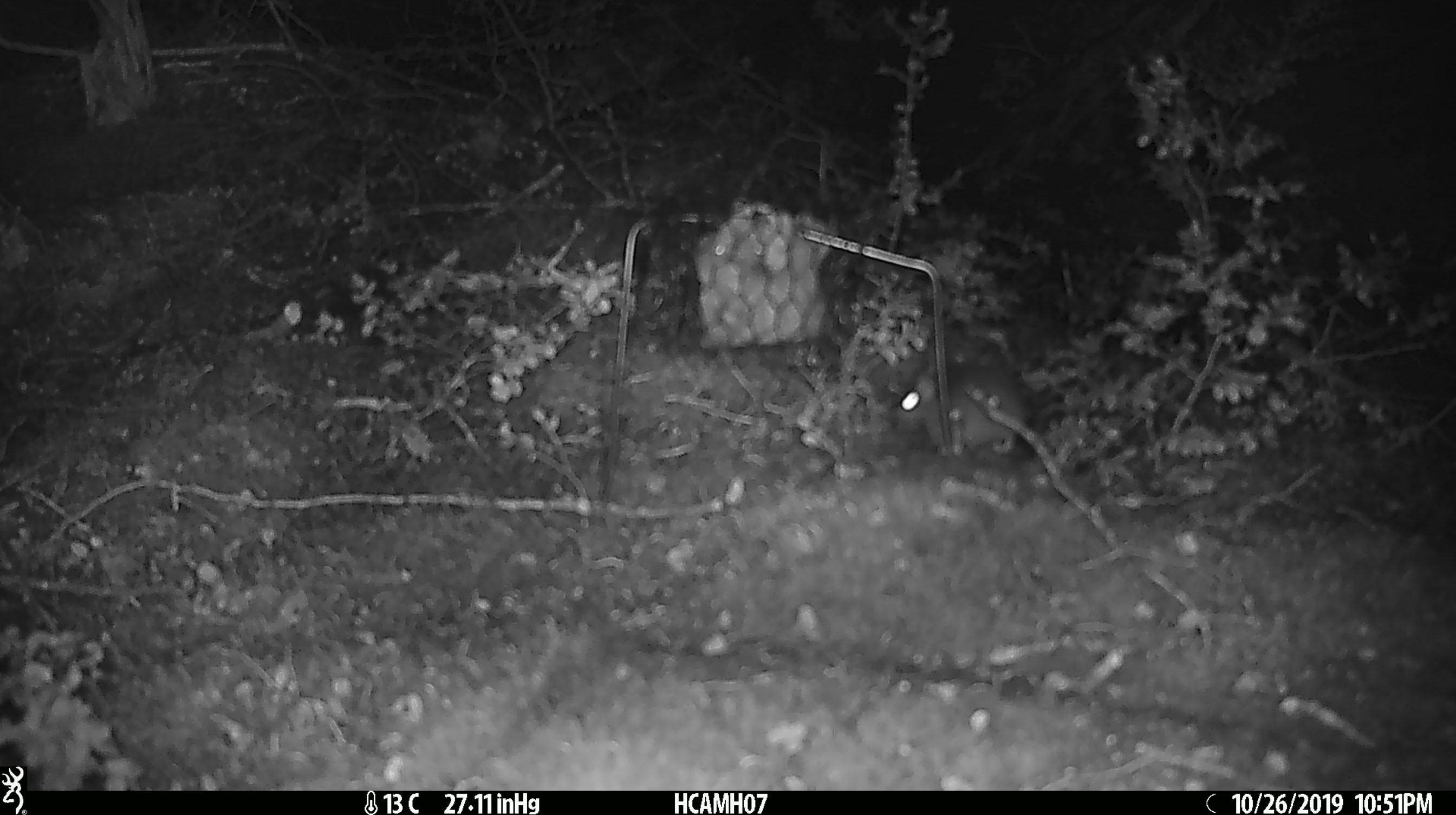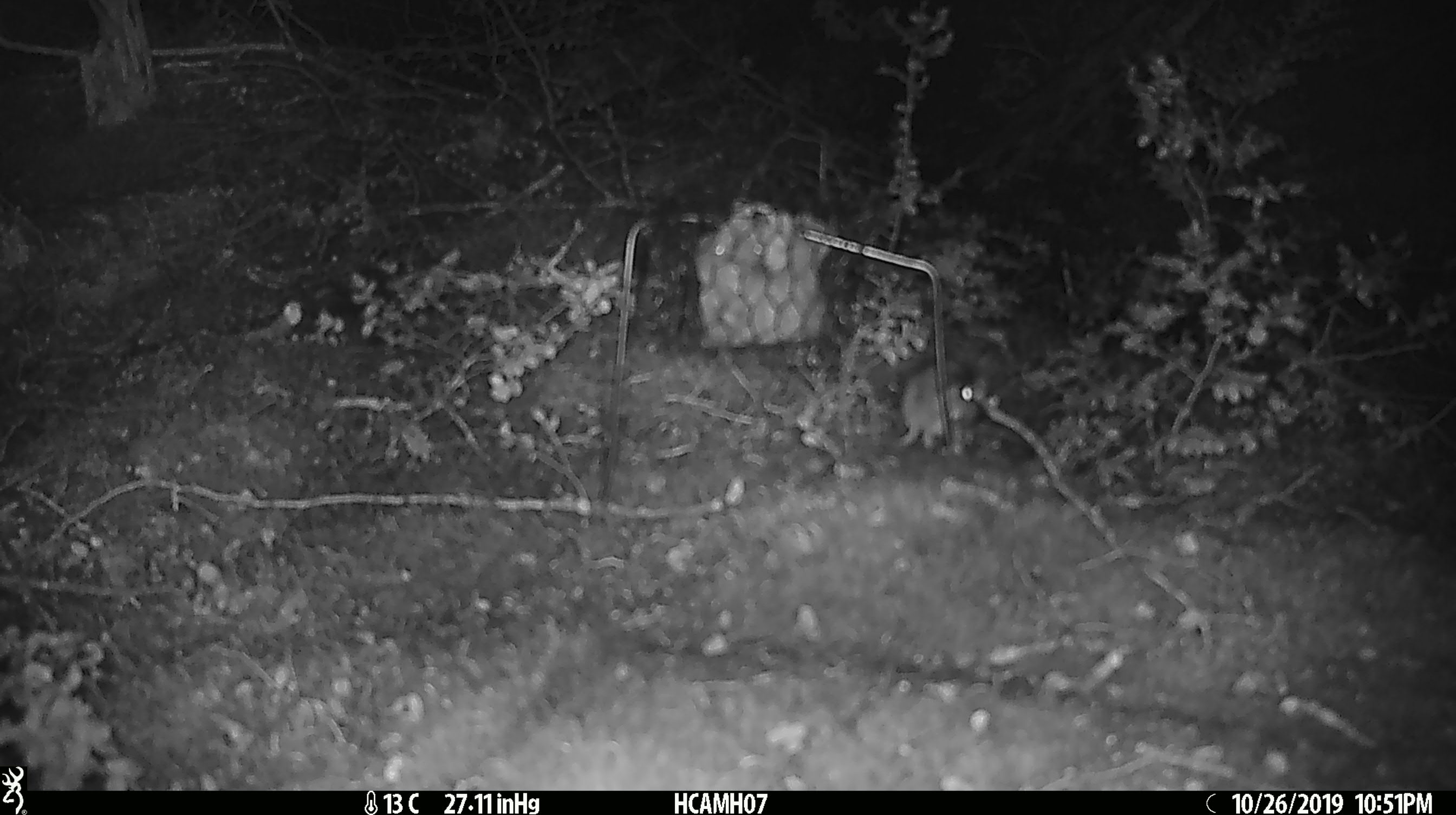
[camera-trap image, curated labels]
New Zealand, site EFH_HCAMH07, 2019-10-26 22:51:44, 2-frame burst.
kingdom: Animalia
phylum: Chordata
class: Mammalia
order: Rodentia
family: Muridae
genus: Mus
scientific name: Mus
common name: mouse